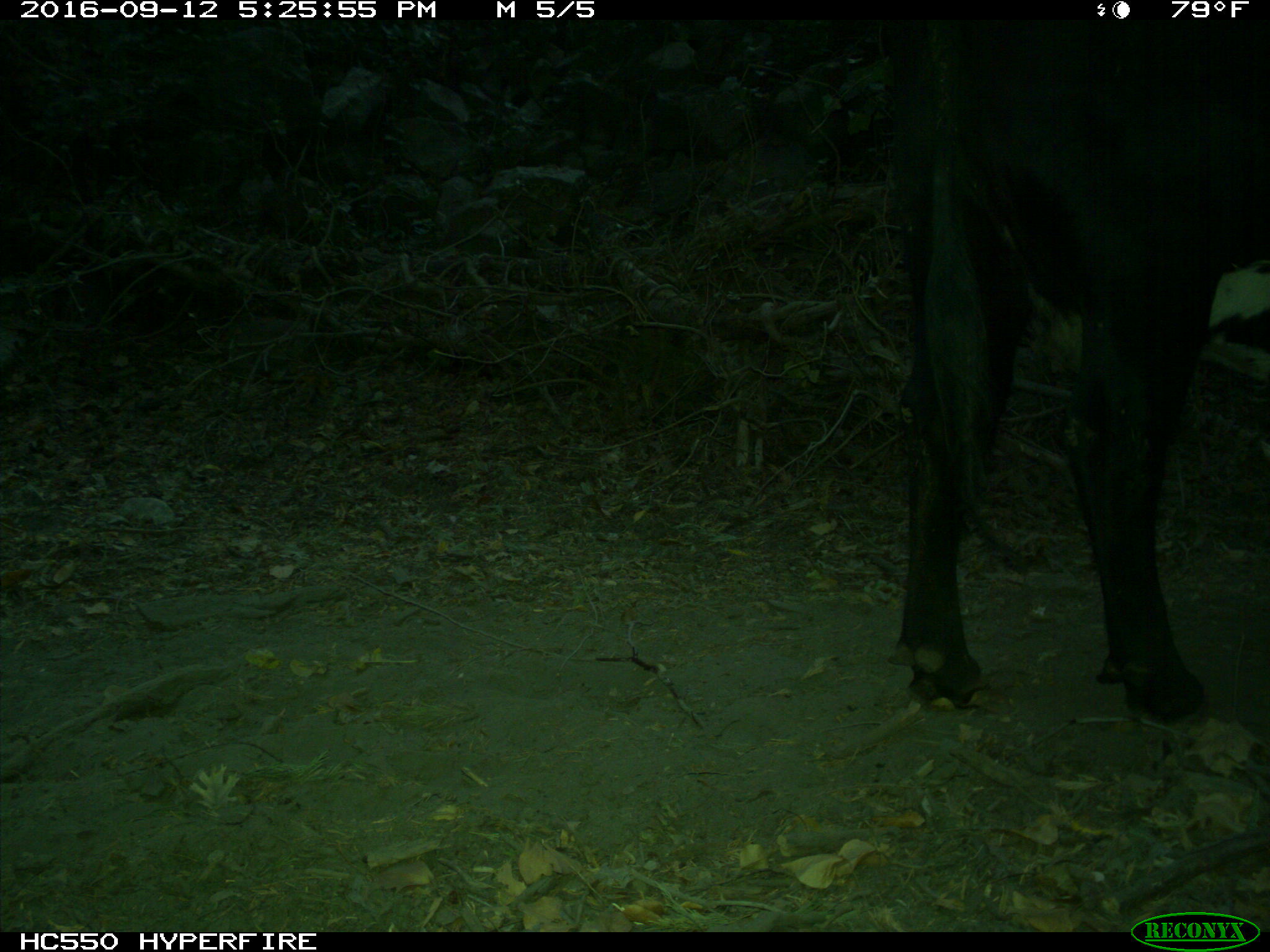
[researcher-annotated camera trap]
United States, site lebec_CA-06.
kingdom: Animalia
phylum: Chordata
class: Mammalia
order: Artiodactyla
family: Bovidae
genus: Bos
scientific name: Bos taurus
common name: domestic cow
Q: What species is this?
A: Bos taurus (domestic cow).